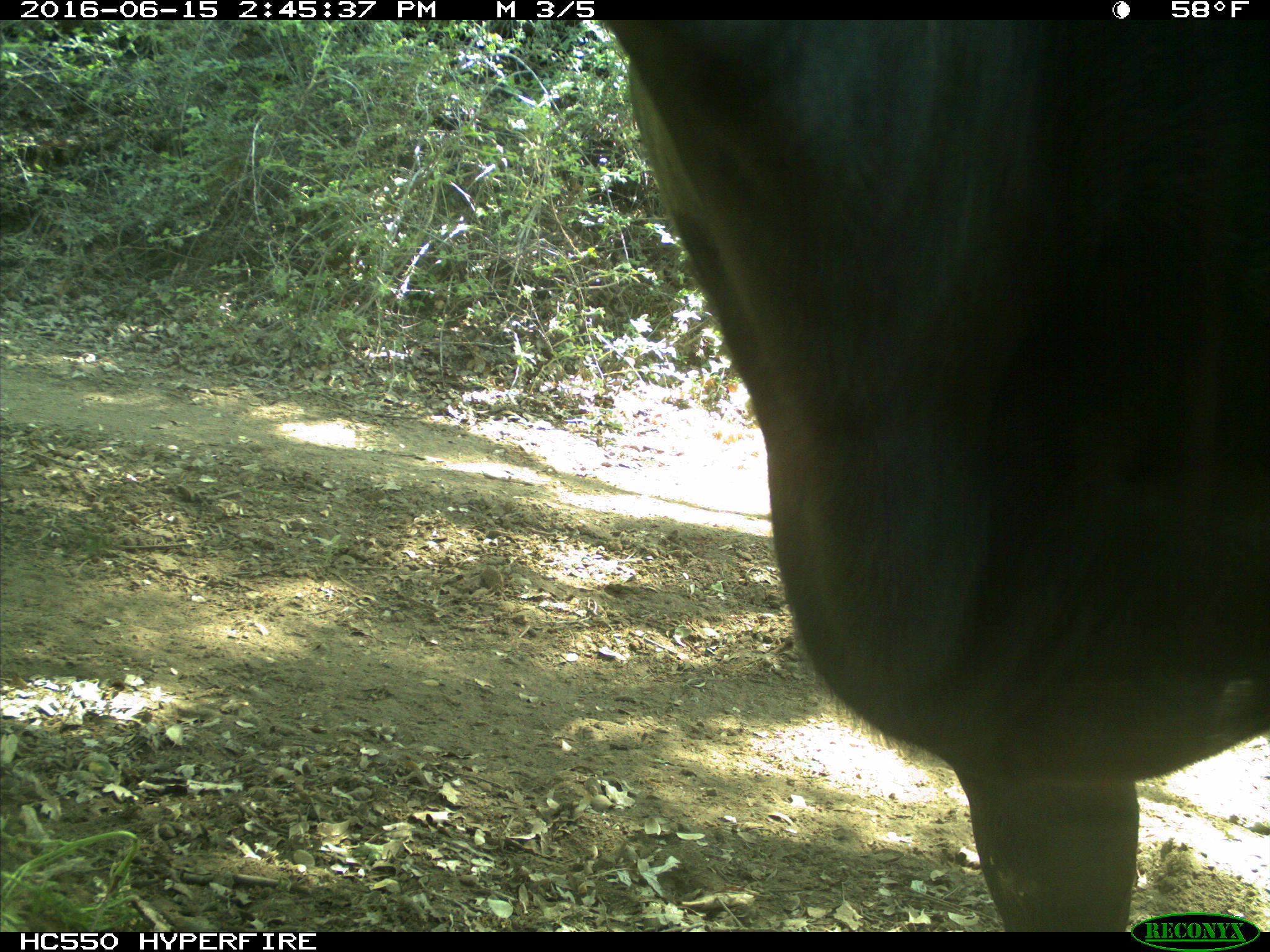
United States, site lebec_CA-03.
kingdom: Animalia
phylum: Chordata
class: Mammalia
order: Artiodactyla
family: Bovidae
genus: Bos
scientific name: Bos taurus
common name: domestic cow